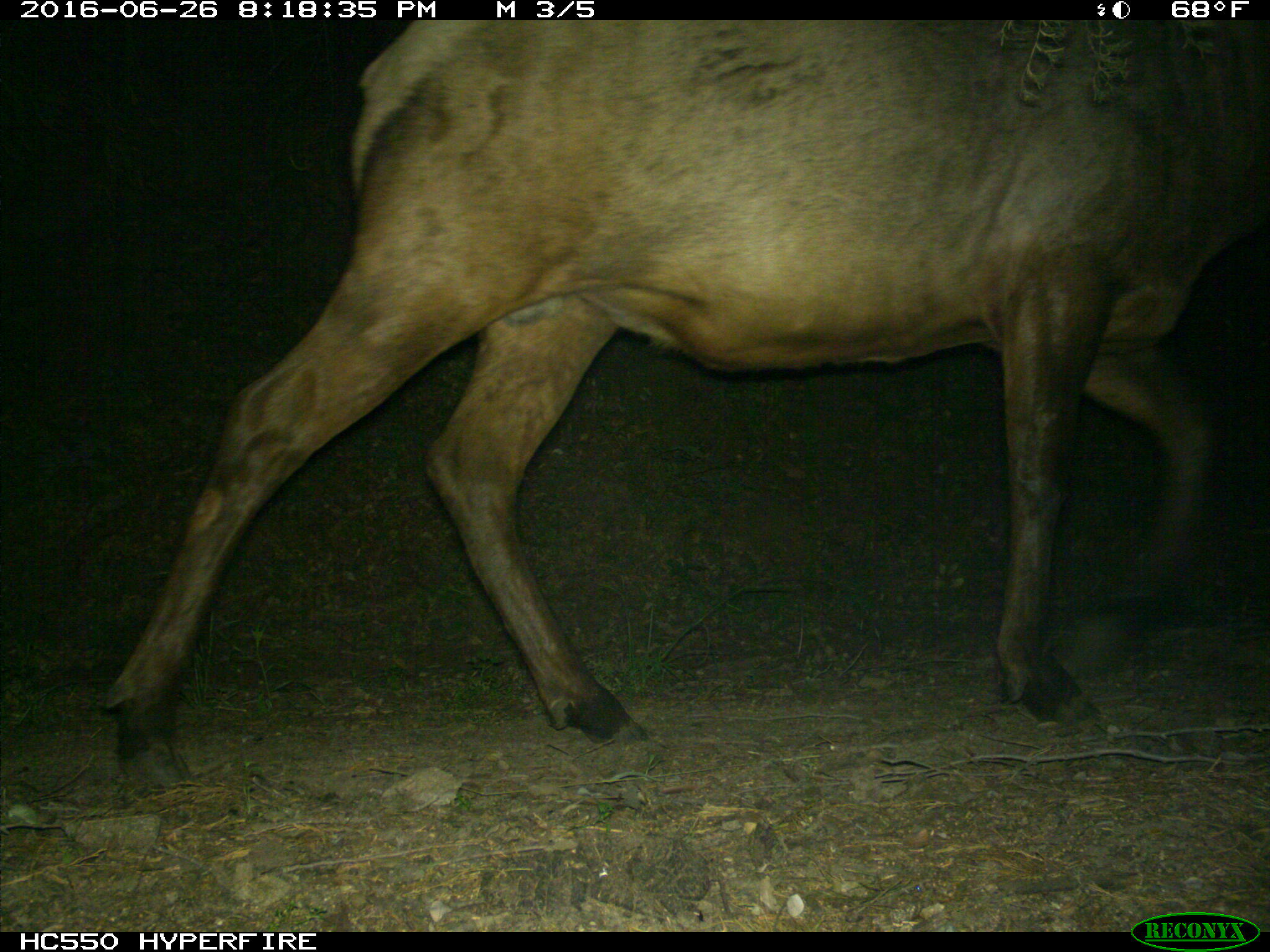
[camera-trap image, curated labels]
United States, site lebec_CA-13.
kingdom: Animalia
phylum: Chordata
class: Mammalia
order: Artiodactyla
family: Cervidae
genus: Cervus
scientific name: Cervus canadensis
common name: elk